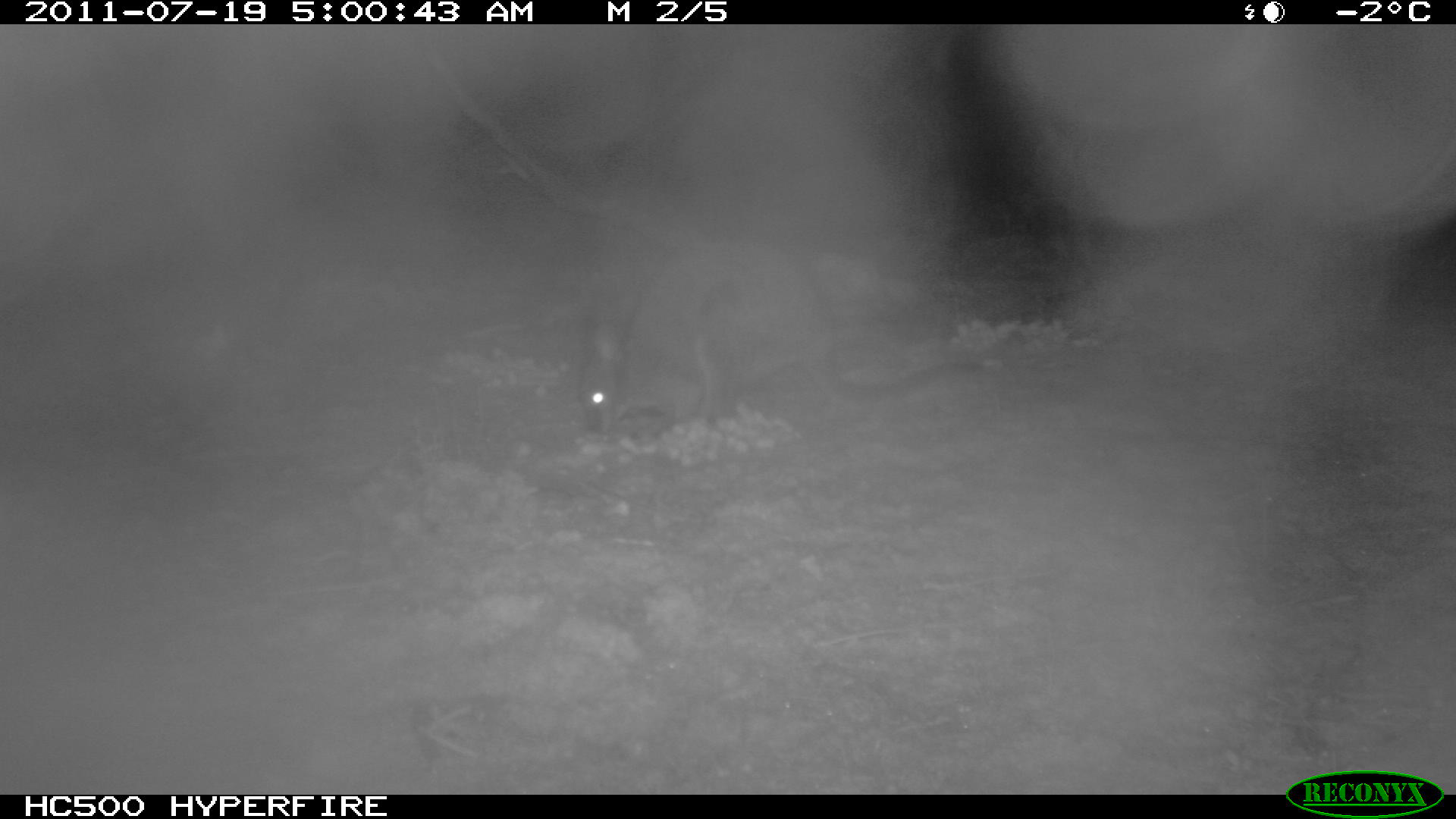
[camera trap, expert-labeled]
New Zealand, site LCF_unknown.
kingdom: Animalia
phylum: Chordata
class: Mammalia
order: Diprotodontia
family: Macropodidae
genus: Notamacropus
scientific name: Notamacropus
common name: wallaby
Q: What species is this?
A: Wallaby (Notamacropus).